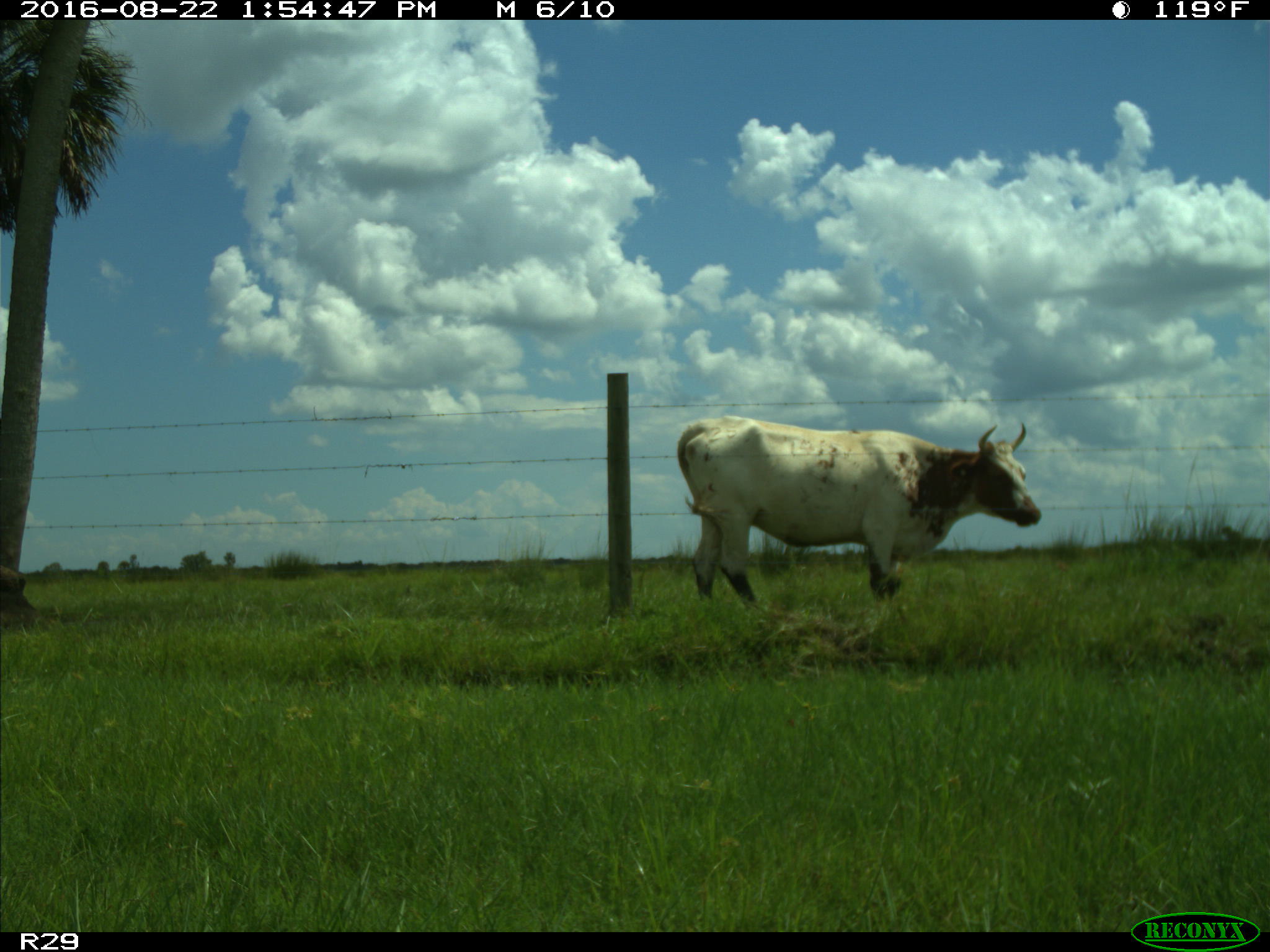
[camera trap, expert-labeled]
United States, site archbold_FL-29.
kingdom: Animalia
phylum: Chordata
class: Mammalia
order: Artiodactyla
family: Bovidae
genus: Bos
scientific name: Bos taurus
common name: domestic cow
Bos taurus (domestic cow).